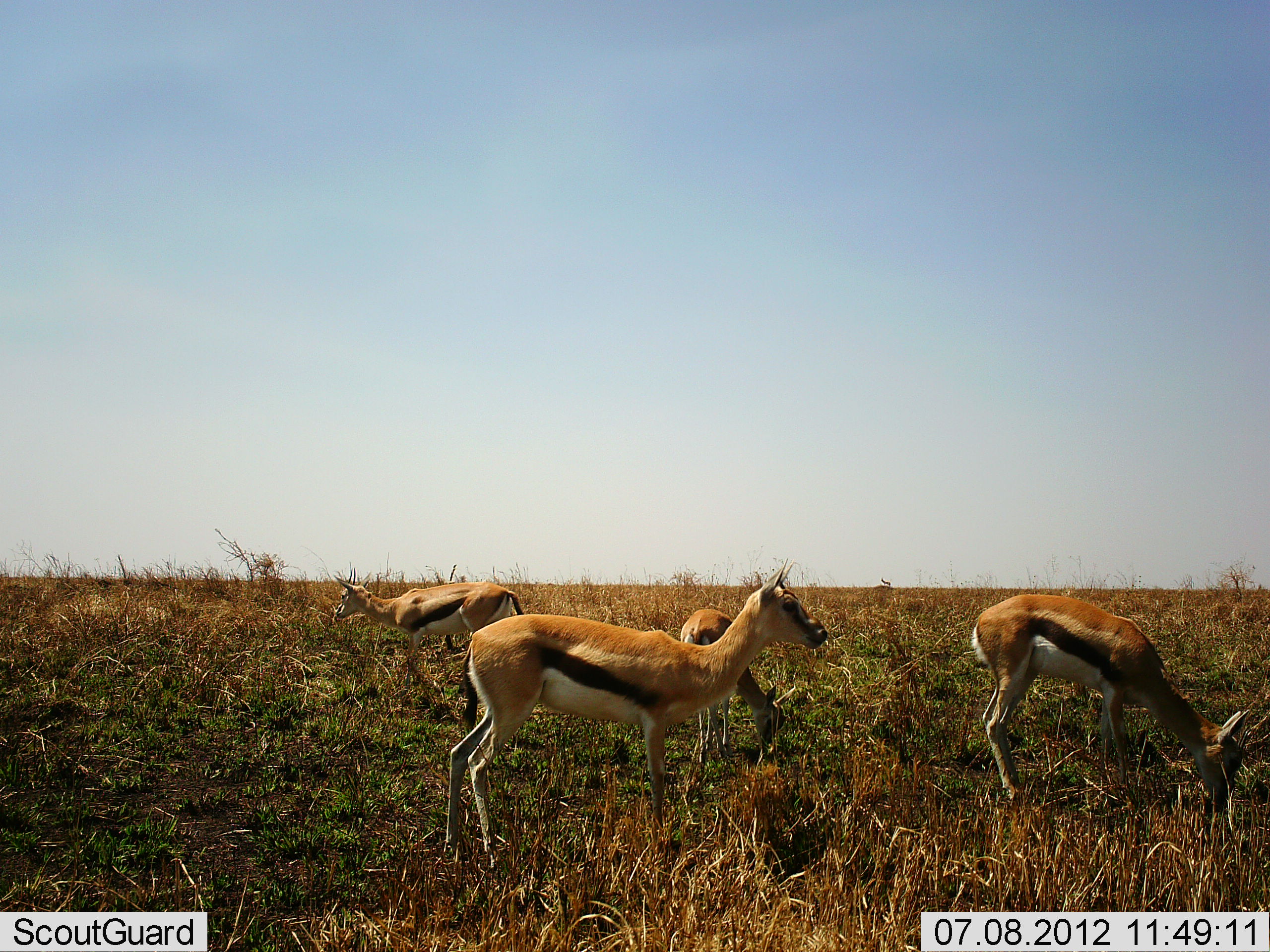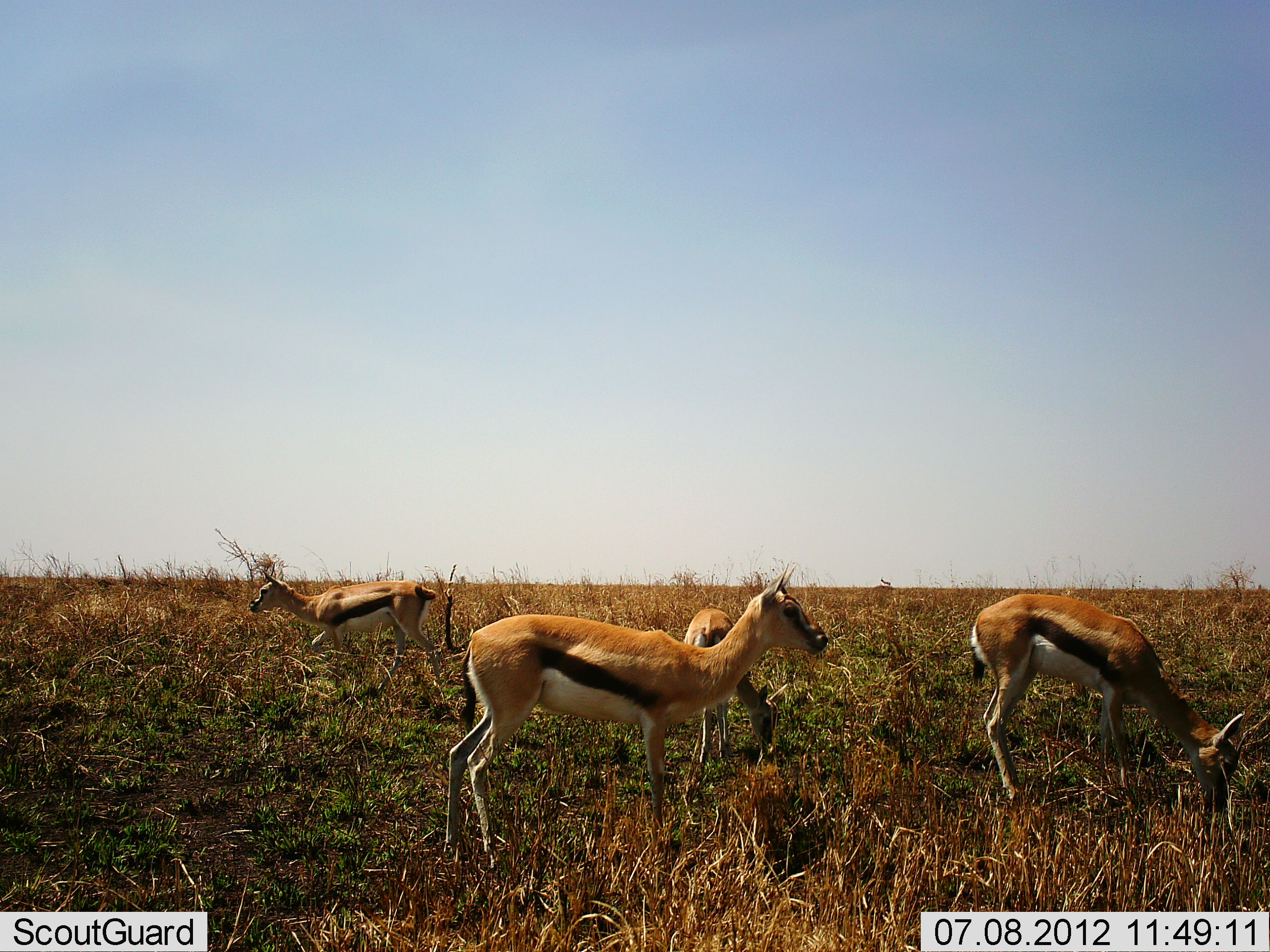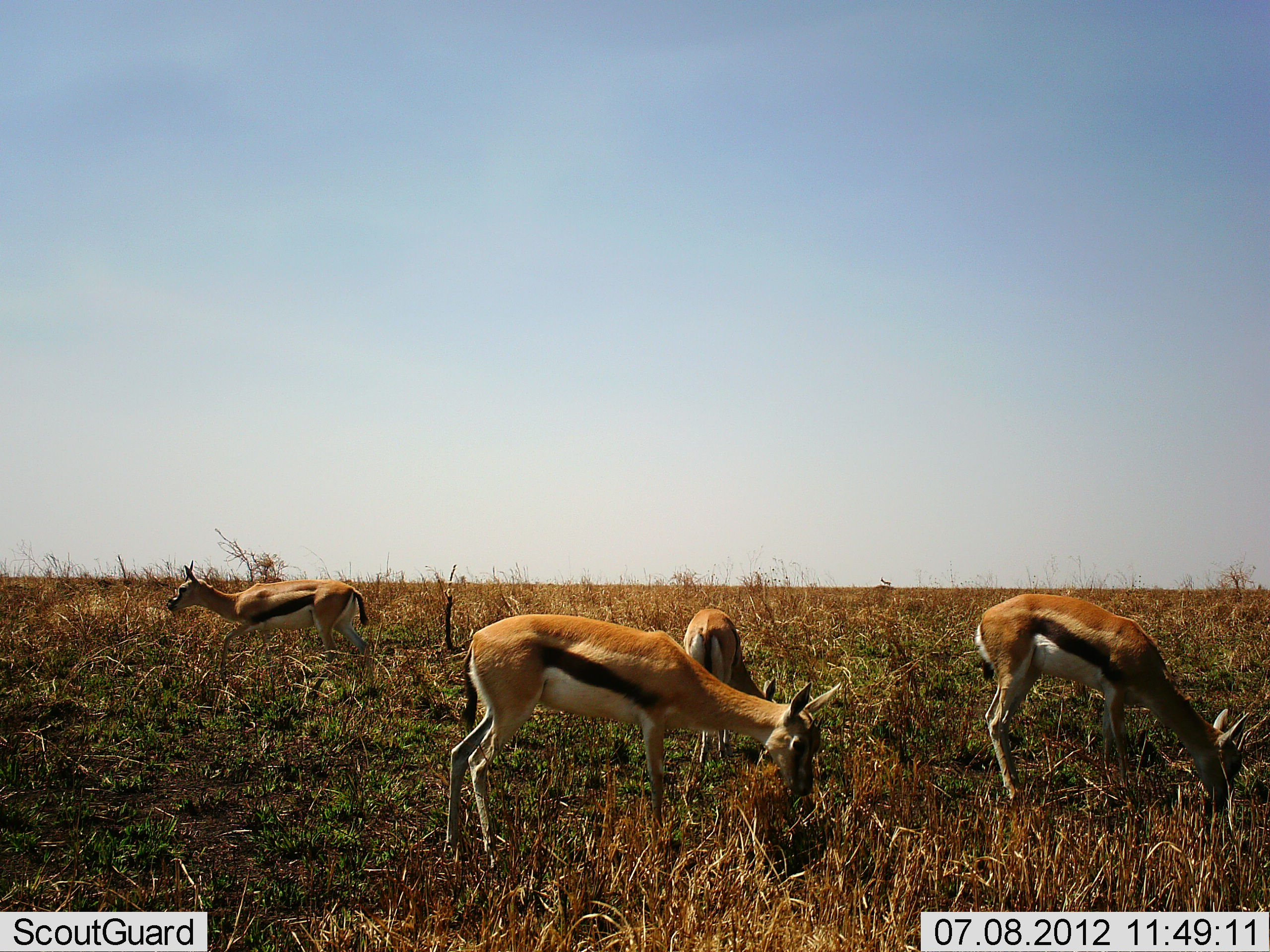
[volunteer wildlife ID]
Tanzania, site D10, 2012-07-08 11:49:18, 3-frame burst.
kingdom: Animalia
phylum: Chordata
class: Mammalia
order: Artiodactyla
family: Bovidae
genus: Eudorcas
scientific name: Eudorcas thomsonii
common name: thomson's gazelle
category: gazellethomsons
Gazellethomsons (thomson's gazelle) (Eudorcas thomsonii), count 4. Behavior (volunteer vote fractions): standing 70%, resting 0%, moving 60%, interacting 0%. Young present (vote fraction): 10%. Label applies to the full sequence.